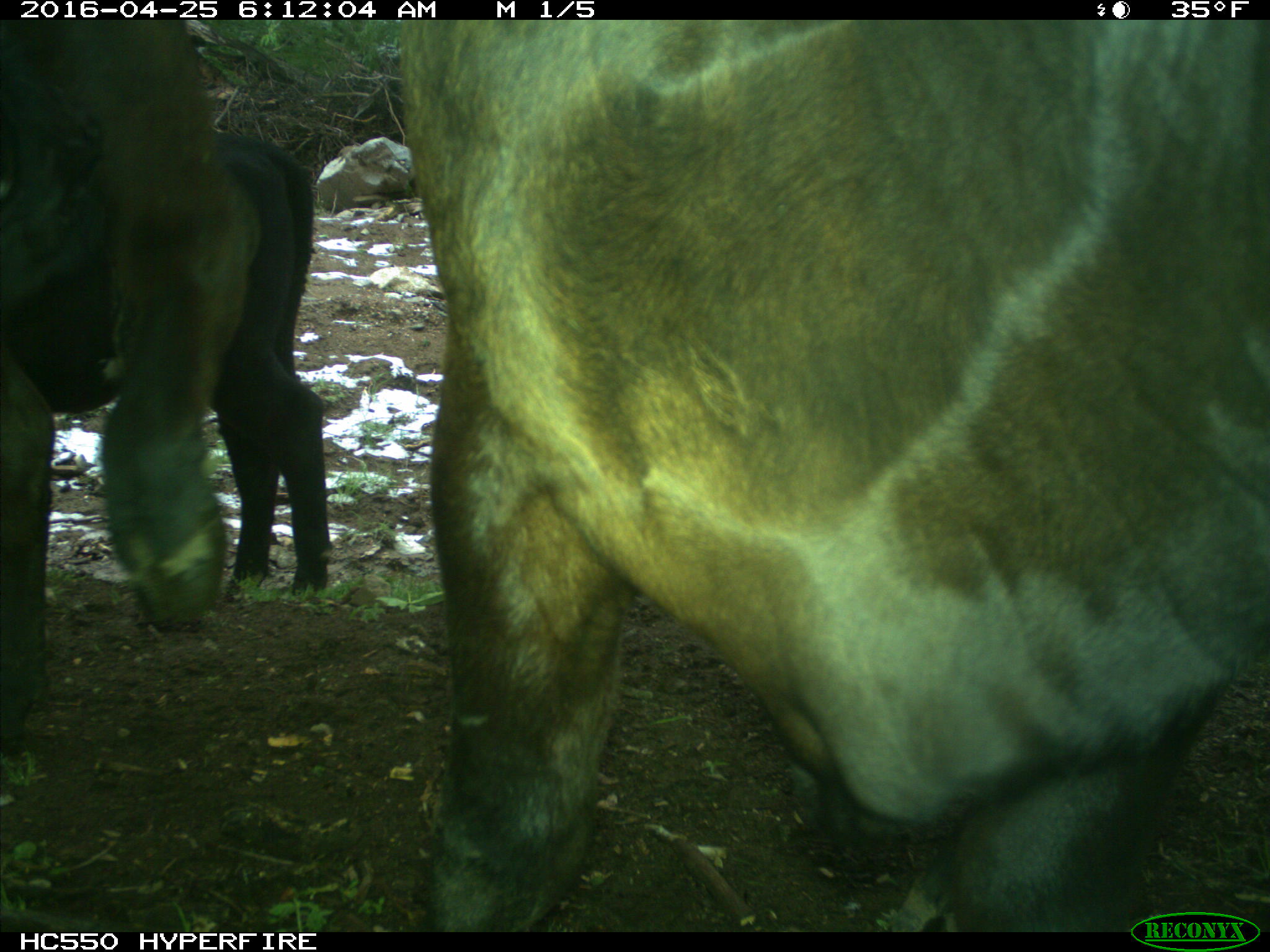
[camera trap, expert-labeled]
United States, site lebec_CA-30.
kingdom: Animalia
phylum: Chordata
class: Mammalia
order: Artiodactyla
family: Bovidae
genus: Bos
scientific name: Bos taurus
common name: domestic cow